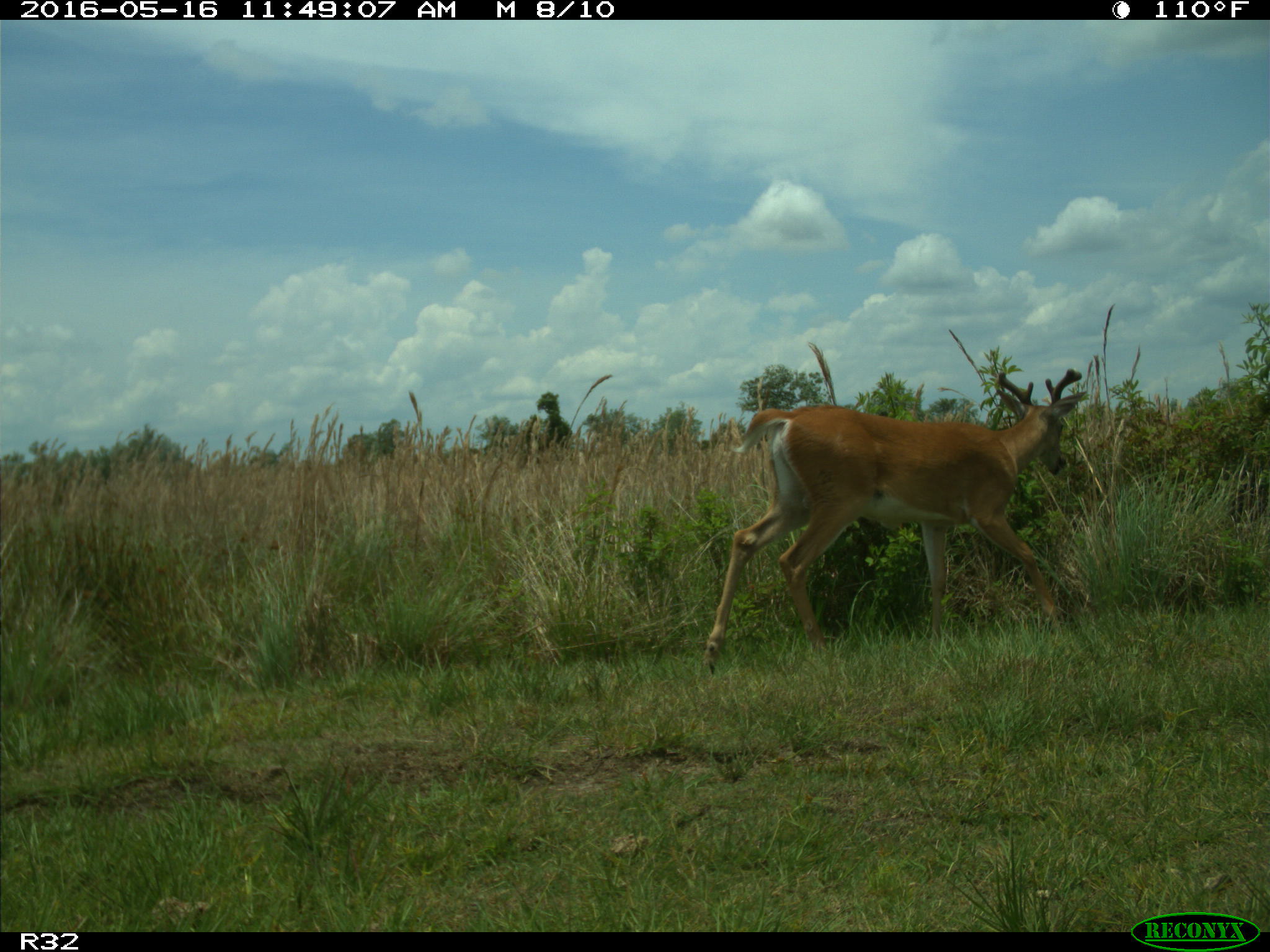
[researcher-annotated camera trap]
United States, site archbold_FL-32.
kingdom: Animalia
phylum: Chordata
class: Mammalia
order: Artiodactyla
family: Cervidae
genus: Odocoileus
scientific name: Odocoileus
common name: deer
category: unidentified deer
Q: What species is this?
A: Unidentified deer (deer) (Odocoileus).